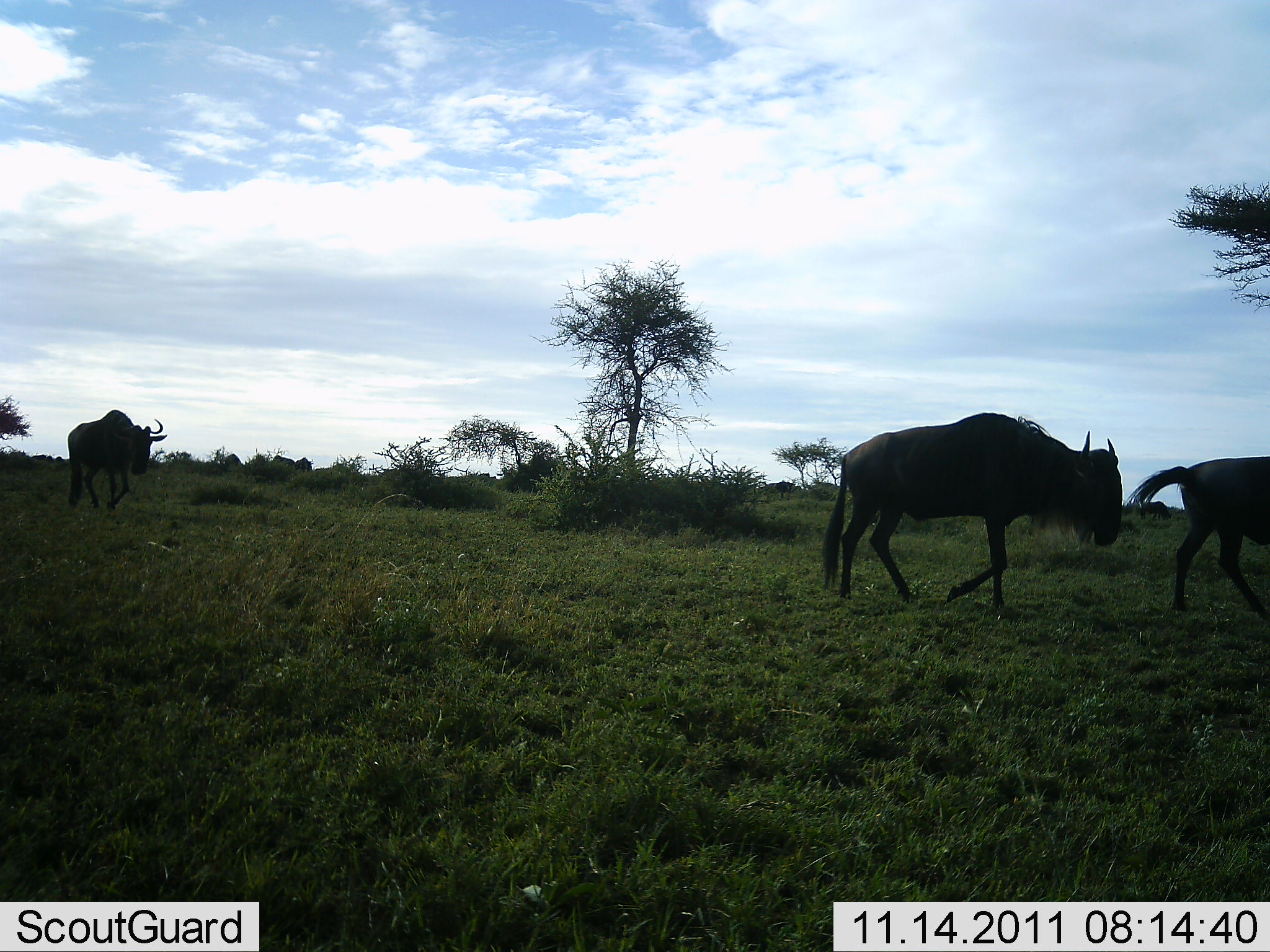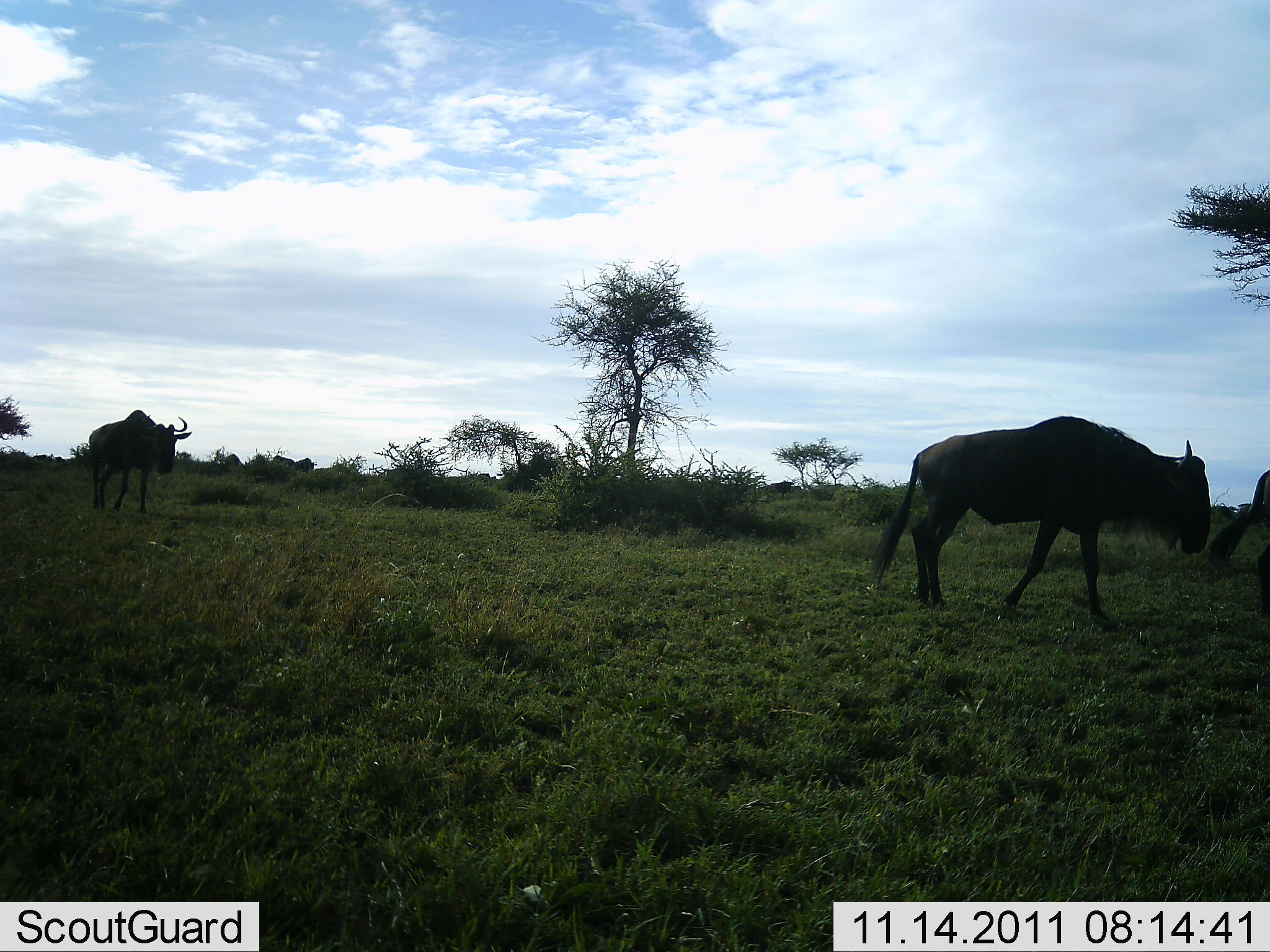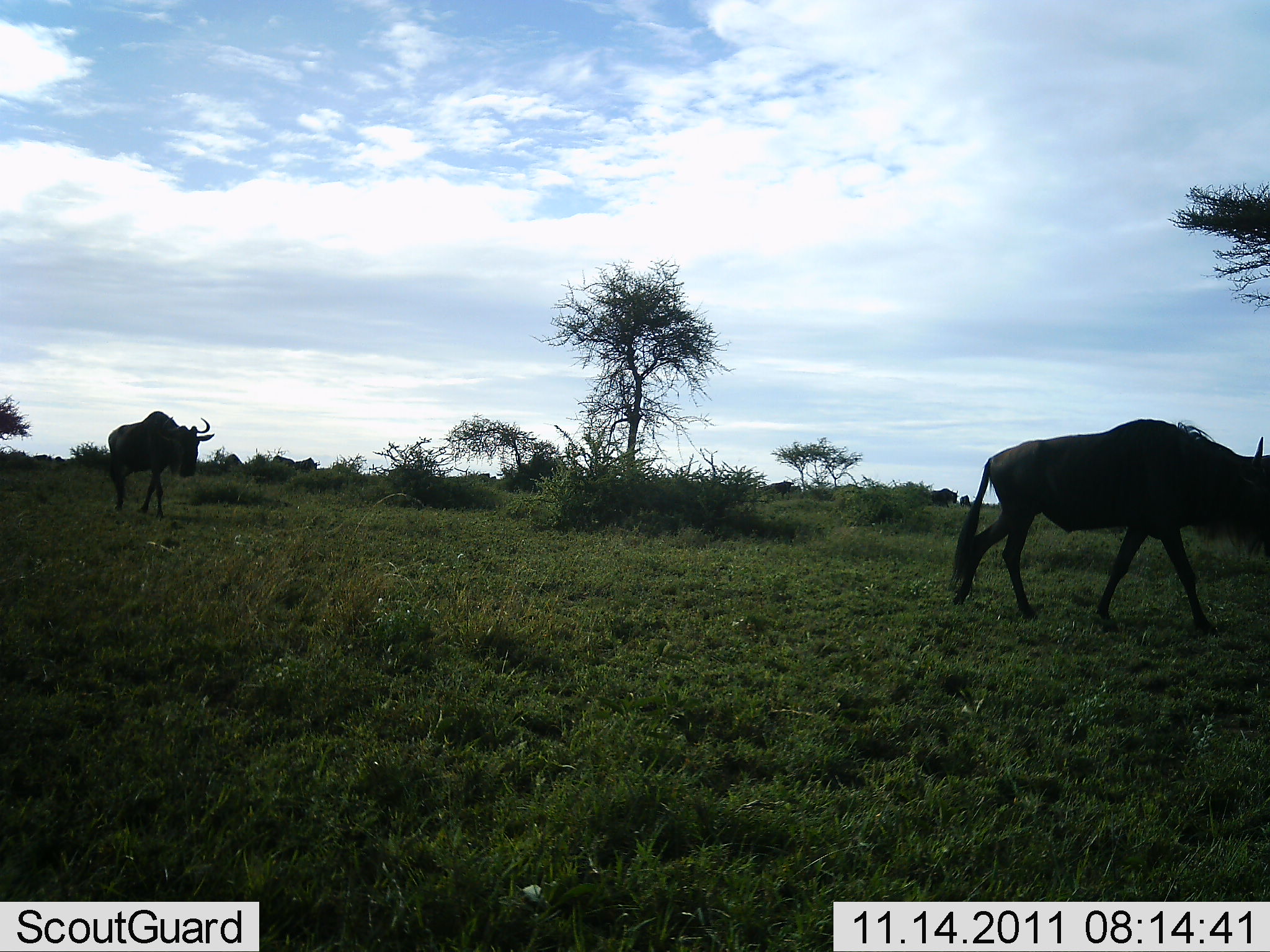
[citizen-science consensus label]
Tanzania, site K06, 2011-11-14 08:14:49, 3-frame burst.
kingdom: Animalia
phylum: Chordata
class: Mammalia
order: Artiodactyla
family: Bovidae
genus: Connochaetes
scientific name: Connochaetes taurinus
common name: blue wildebeest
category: wildebeest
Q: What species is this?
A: Wildebeest (blue wildebeest) (Connochaetes taurinus).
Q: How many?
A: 3.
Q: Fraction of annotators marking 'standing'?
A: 0%.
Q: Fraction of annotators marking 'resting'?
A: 0%.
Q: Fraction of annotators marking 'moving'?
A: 100%.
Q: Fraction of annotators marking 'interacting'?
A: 0%.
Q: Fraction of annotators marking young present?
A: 0%.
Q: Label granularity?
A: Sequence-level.